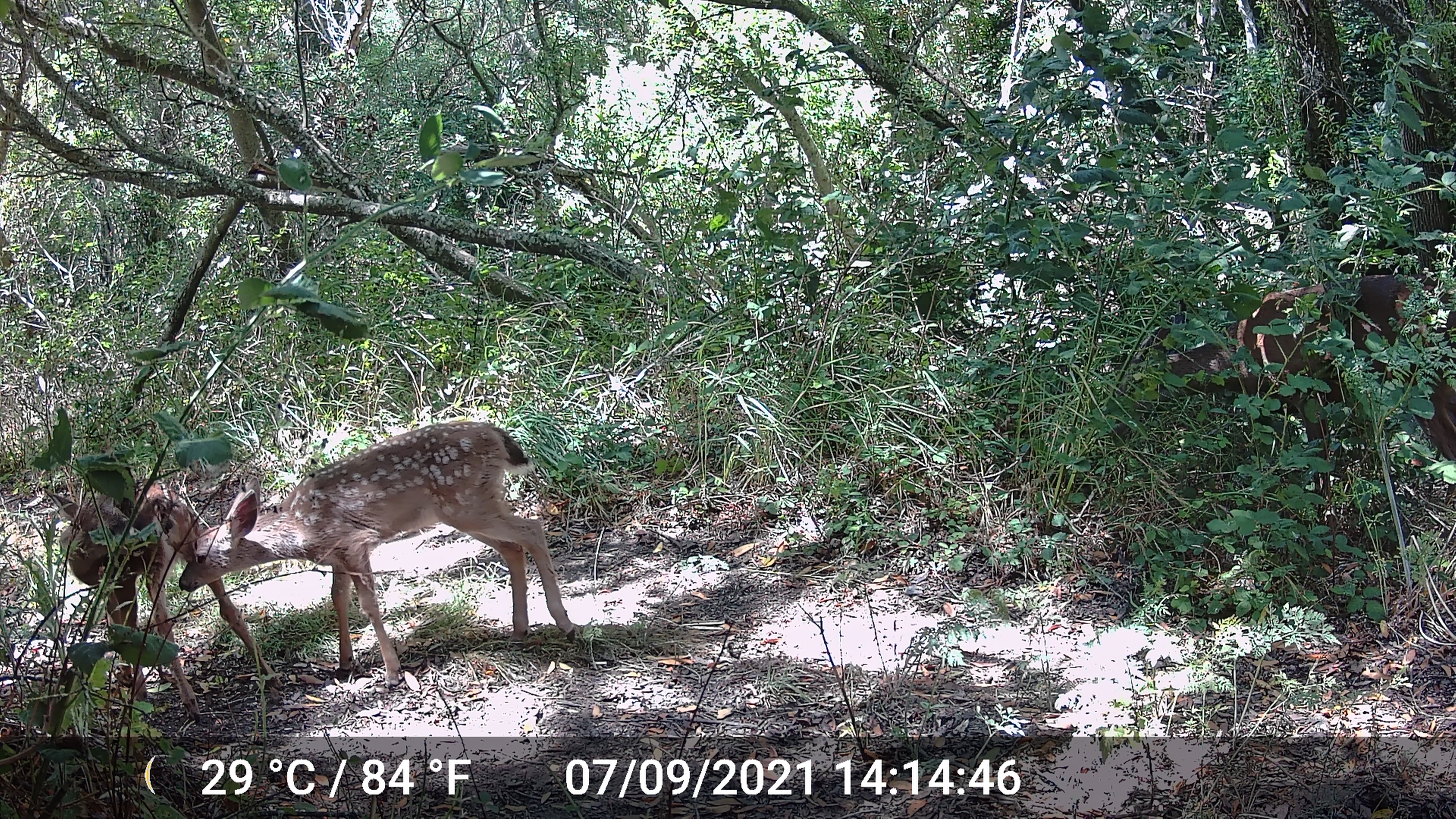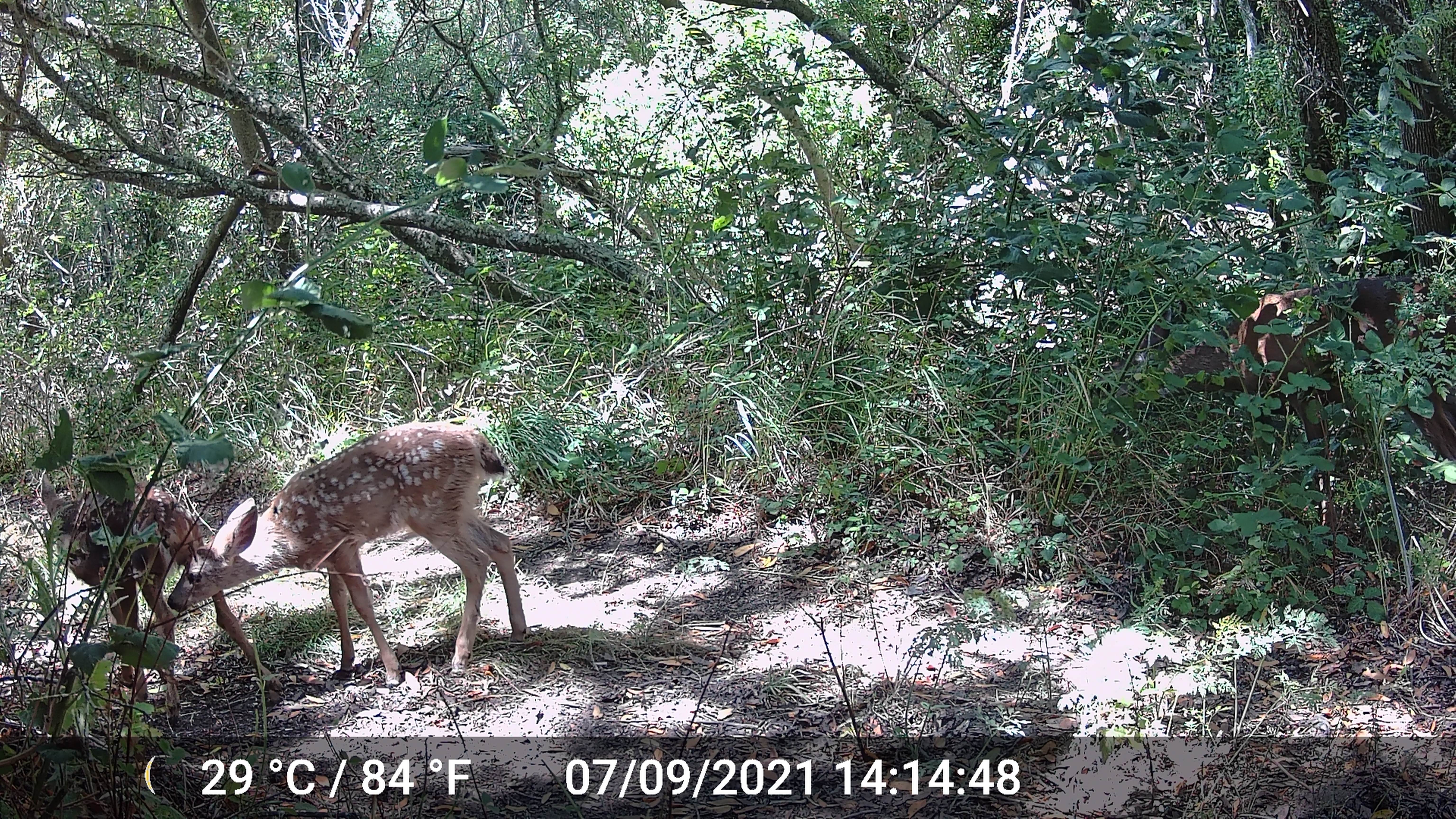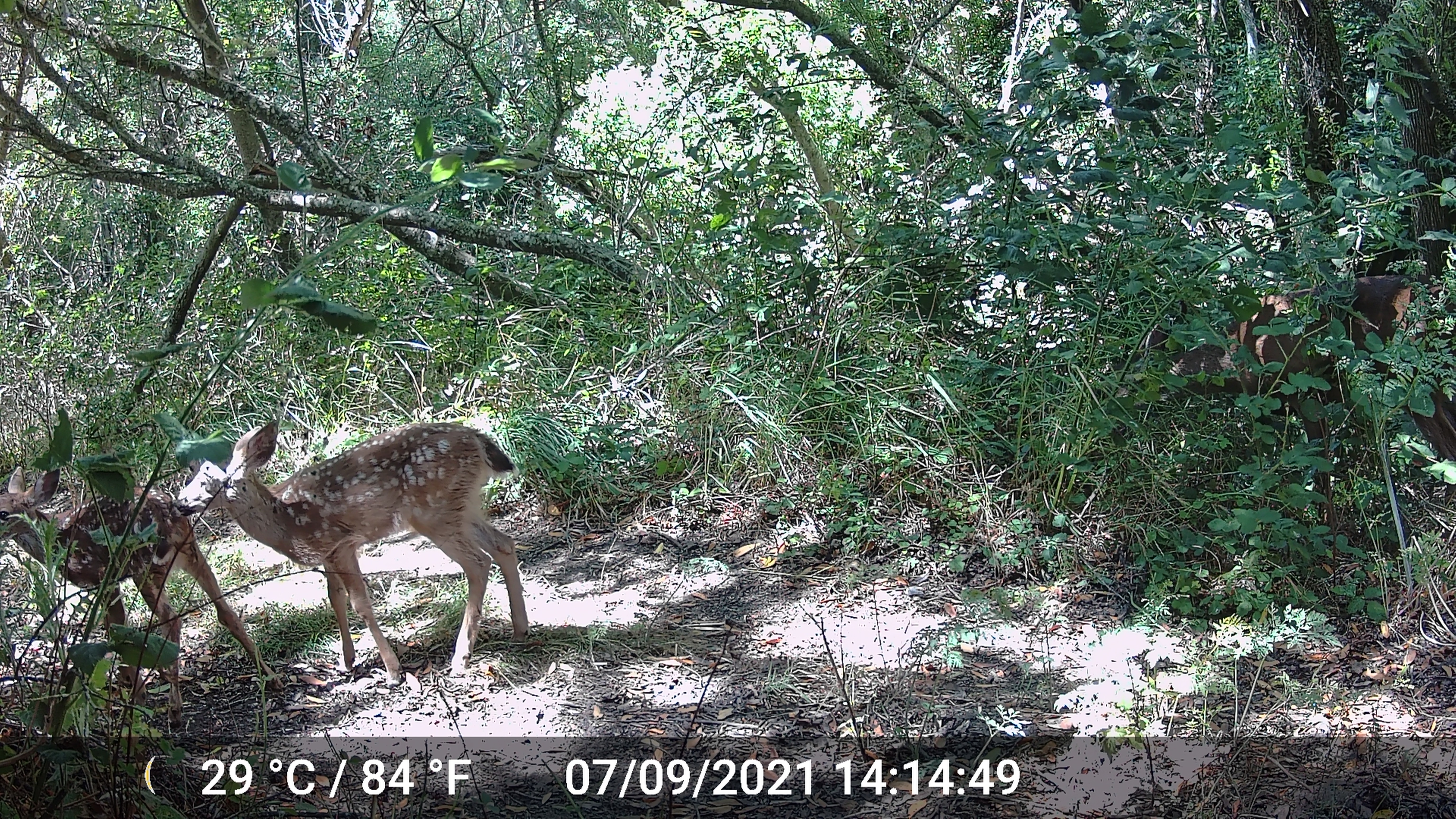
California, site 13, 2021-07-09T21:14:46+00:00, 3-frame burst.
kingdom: Animalia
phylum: Chordata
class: Mammalia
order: Artiodactyla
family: Cervidae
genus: Odocoileus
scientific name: Odocoileus hemionus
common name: mule deer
Mule deer (Odocoileus hemionus).